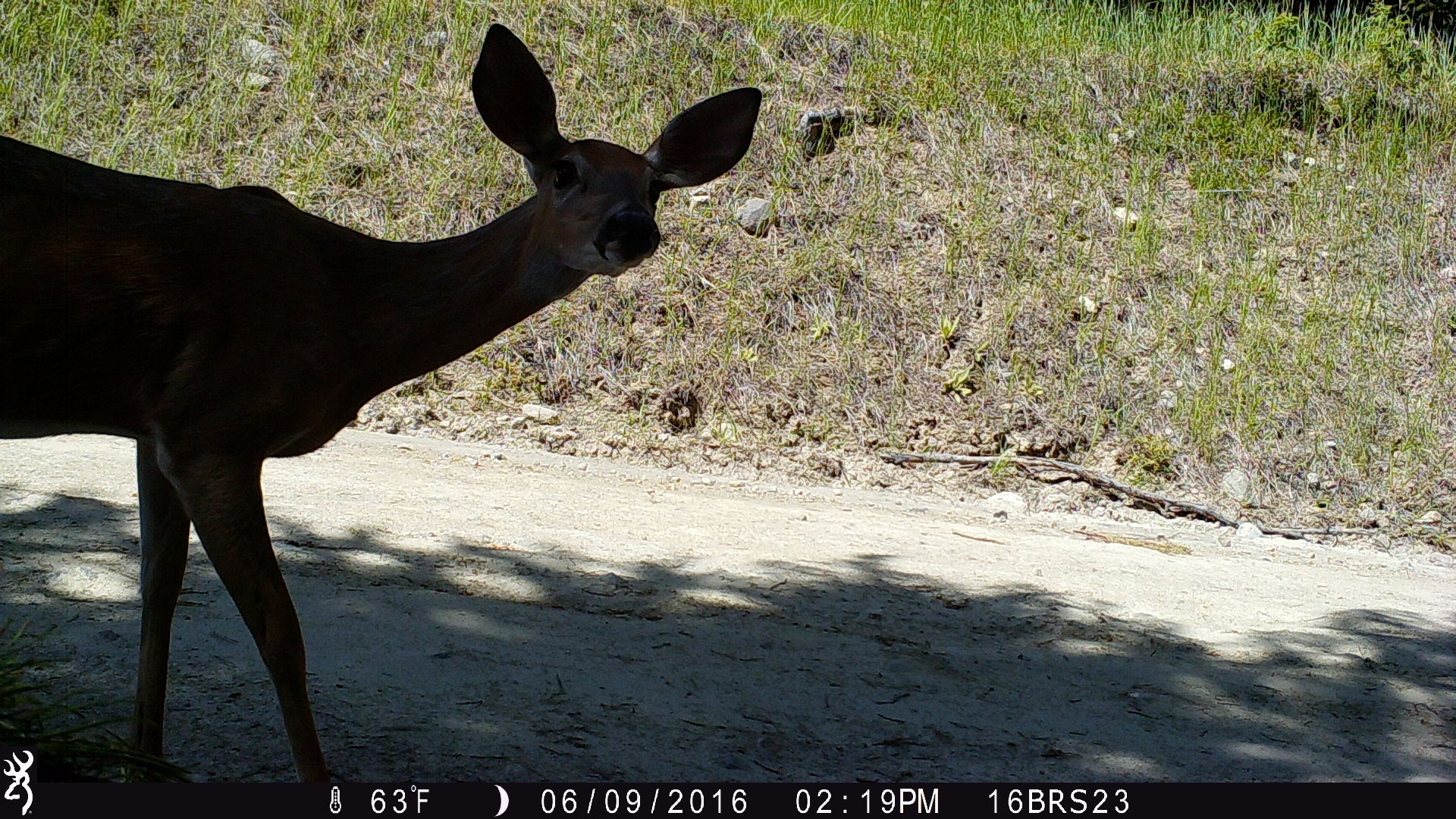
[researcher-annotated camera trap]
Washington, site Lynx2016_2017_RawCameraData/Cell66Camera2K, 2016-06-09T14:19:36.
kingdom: Animalia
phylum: Chordata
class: Mammalia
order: Artiodactyla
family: Cervidae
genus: Odocoileus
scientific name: Odocoileus virginianus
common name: white-tailed deer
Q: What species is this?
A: Odocoileus virginianus (white-tailed deer).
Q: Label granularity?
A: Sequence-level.